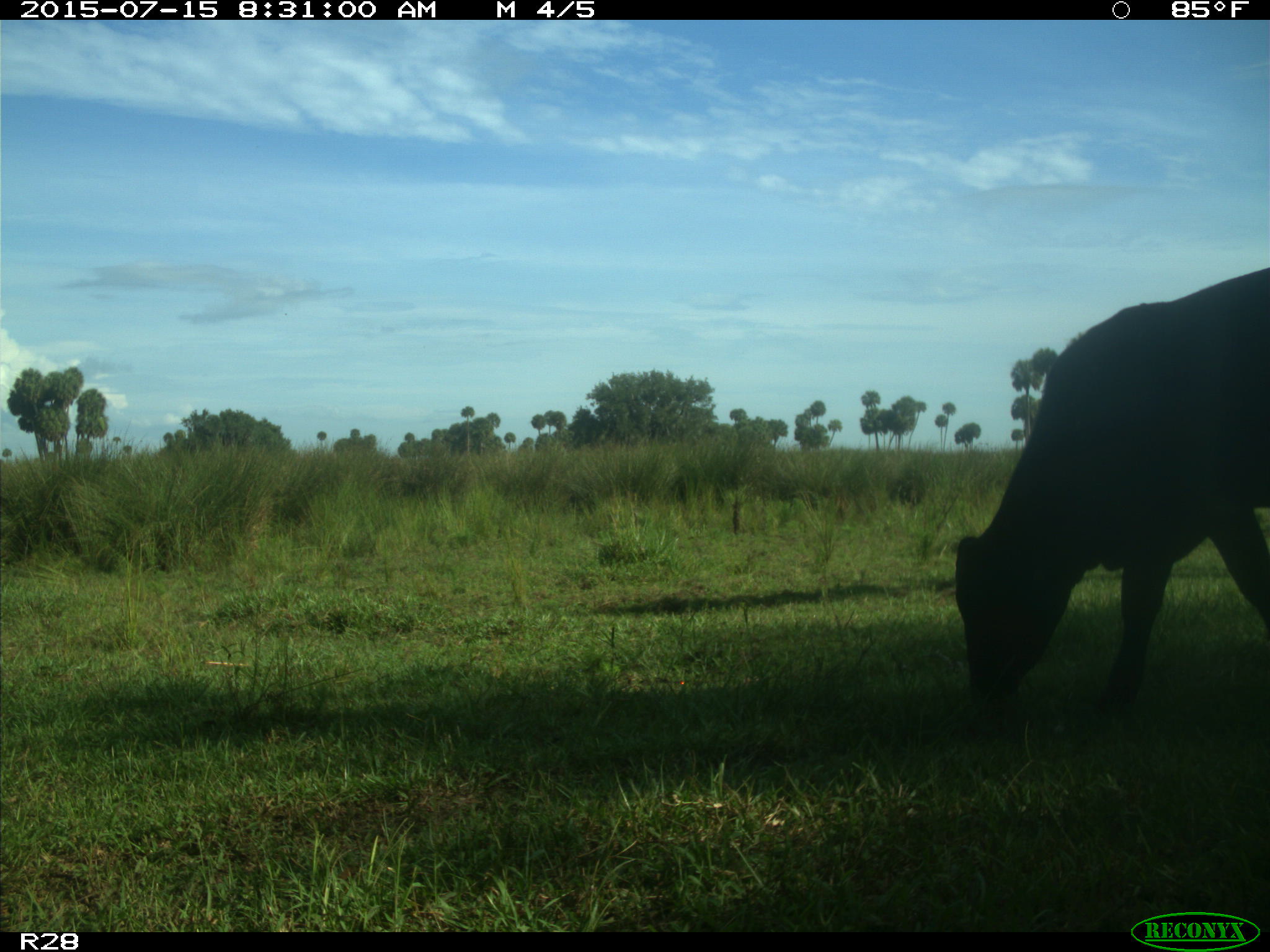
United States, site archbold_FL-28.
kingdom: Animalia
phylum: Chordata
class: Mammalia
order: Artiodactyla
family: Bovidae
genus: Bos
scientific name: Bos taurus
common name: domestic cow